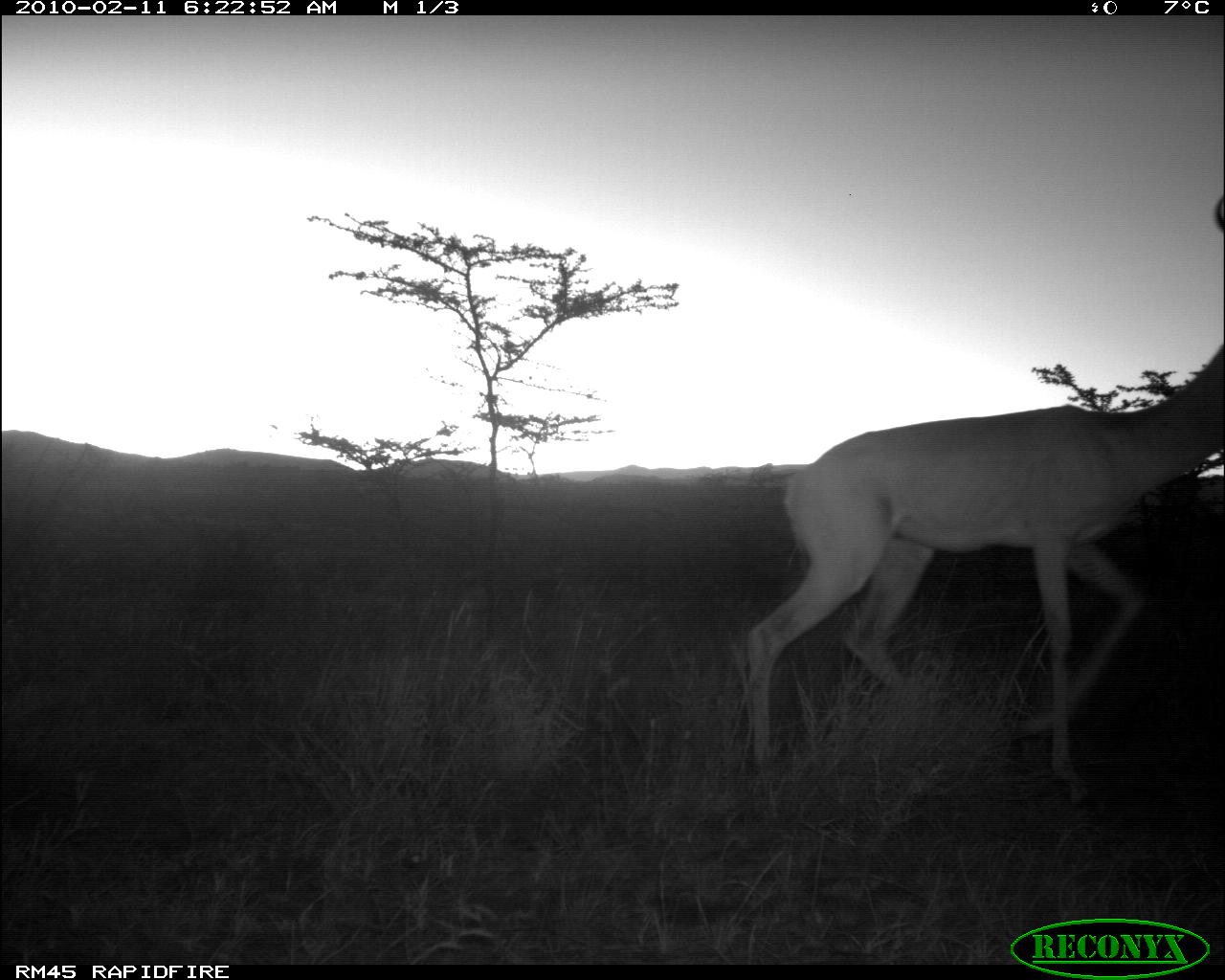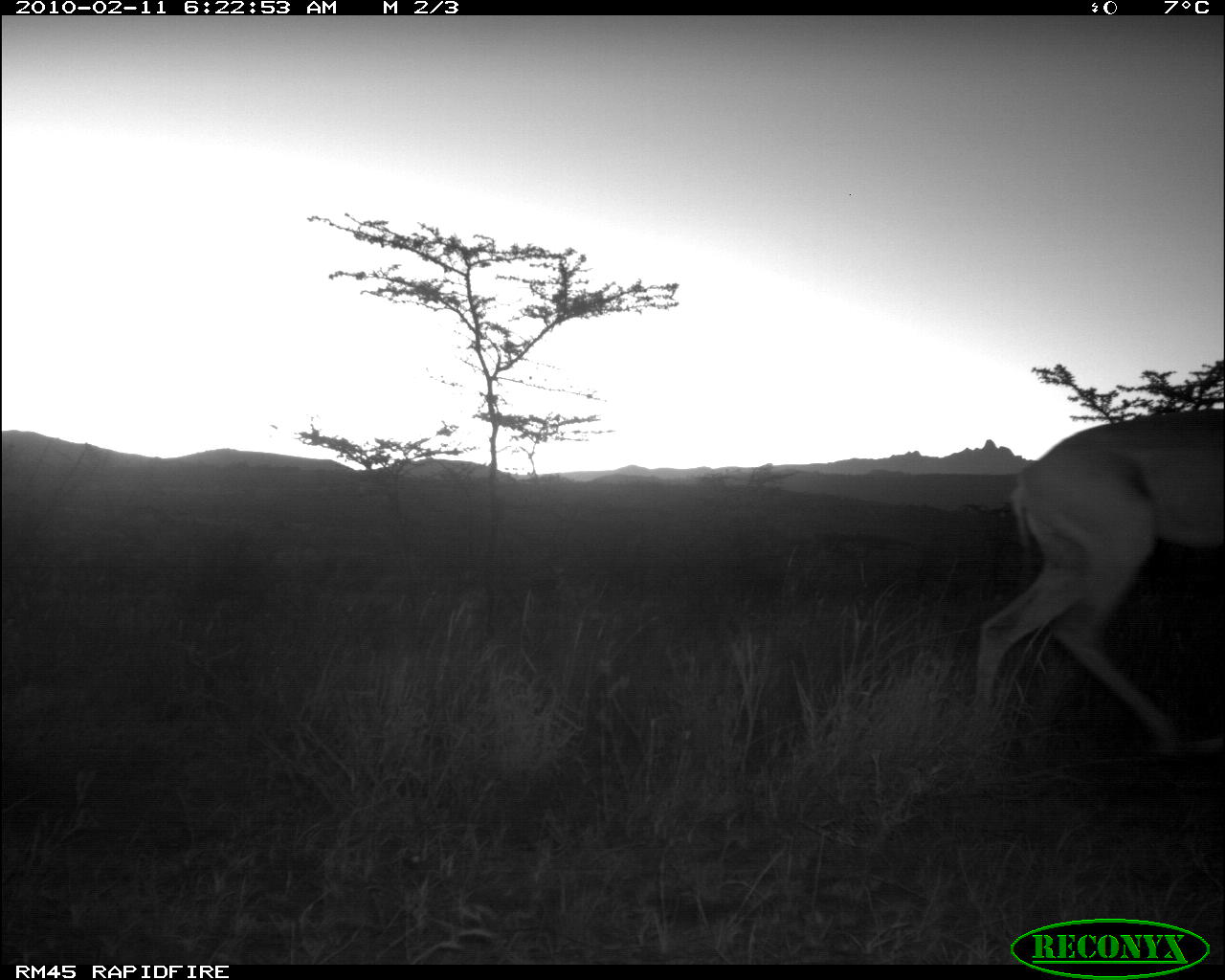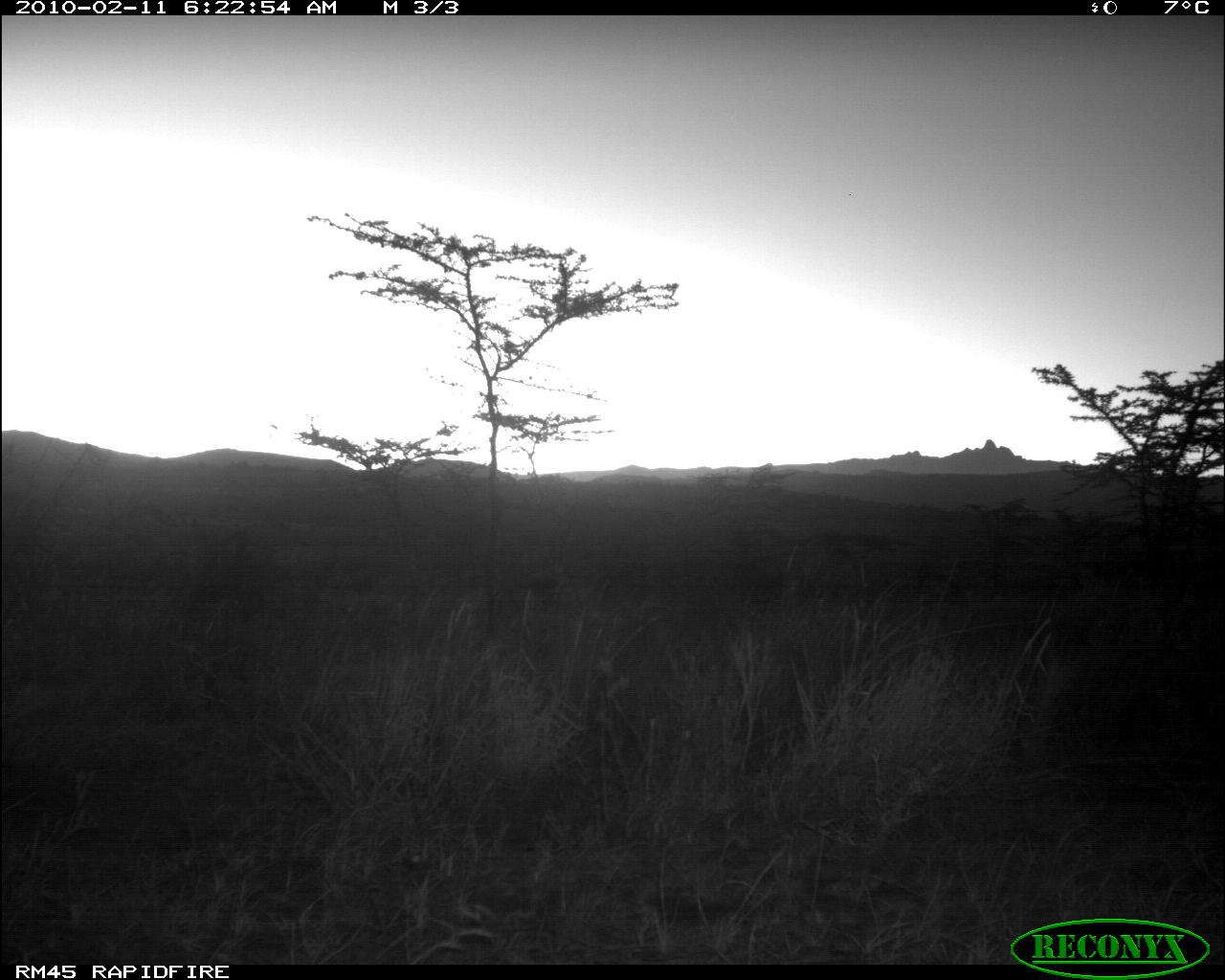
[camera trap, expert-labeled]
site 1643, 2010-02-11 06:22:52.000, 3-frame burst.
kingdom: Animalia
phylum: Chordata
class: Mammalia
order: Artiodactyla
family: Bovidae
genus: Litocranius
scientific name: Litocranius walleri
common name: gerenuk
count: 1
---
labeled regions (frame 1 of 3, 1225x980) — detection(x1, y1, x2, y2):
litocranius walleri: detection(741, 190, 1225, 781)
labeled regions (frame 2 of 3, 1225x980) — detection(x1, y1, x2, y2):
litocranius walleri: detection(974, 409, 1225, 745)